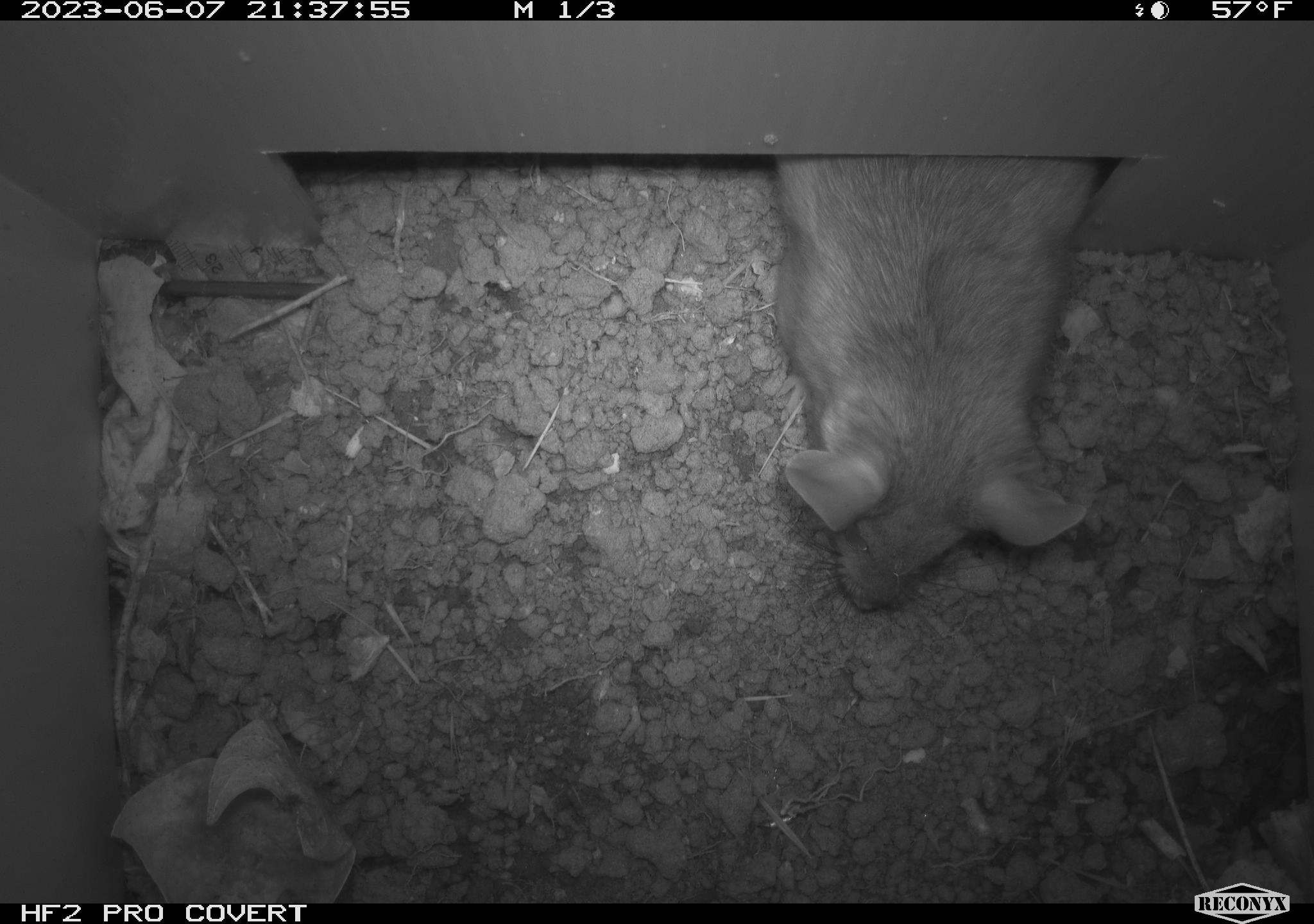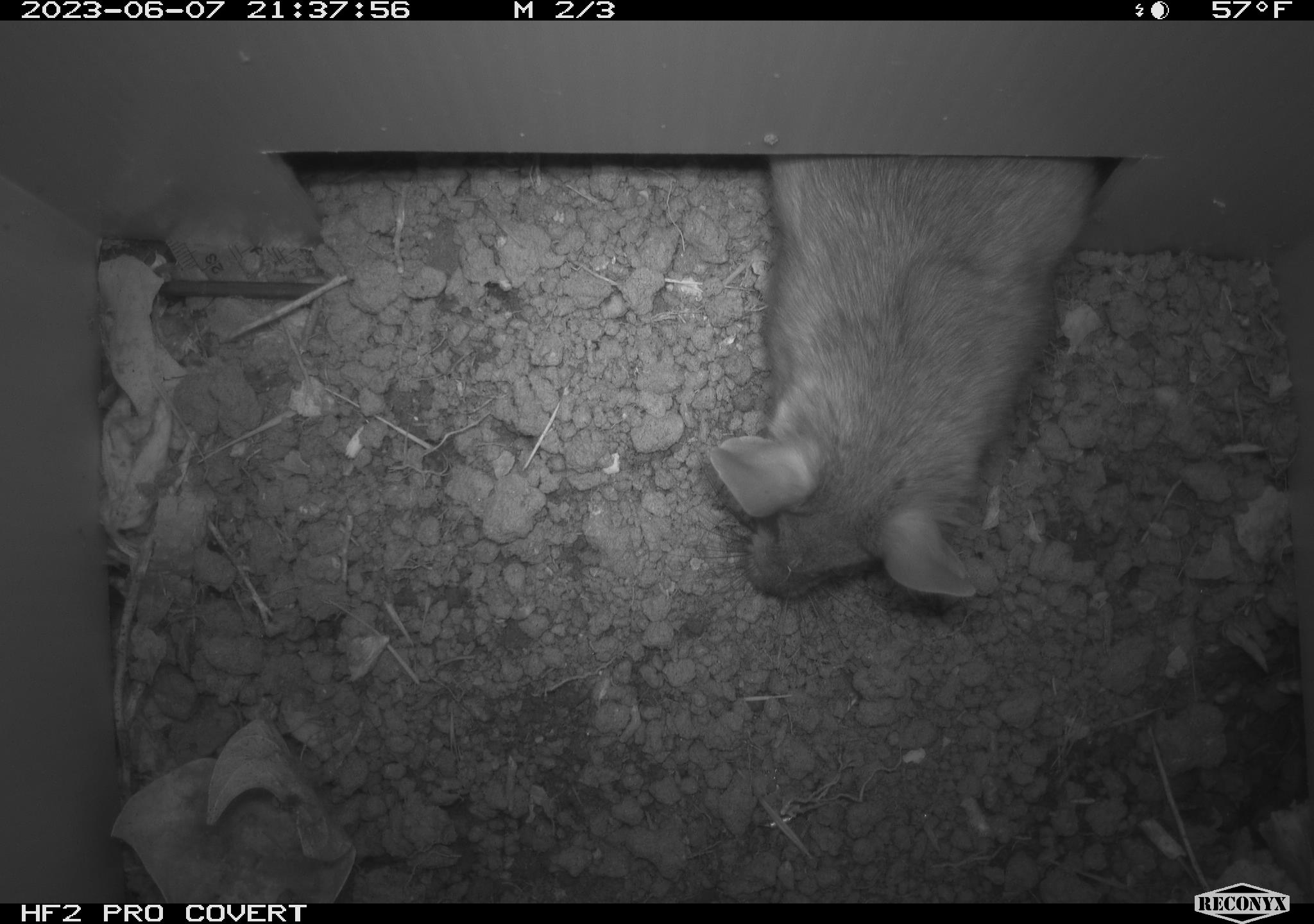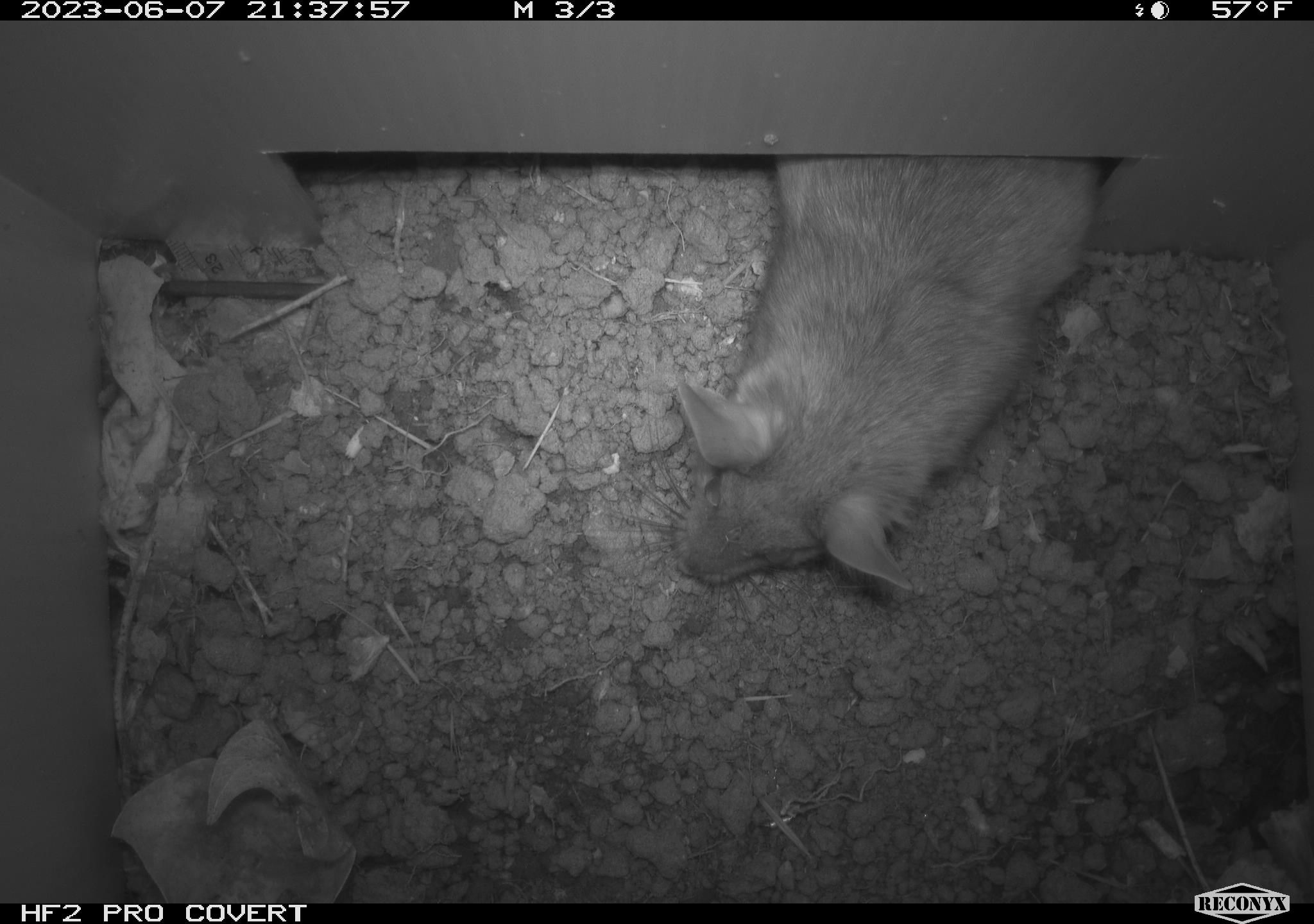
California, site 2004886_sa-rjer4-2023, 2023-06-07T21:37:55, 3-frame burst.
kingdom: Animalia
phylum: Chordata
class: Mammalia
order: Rodentia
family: Cricetidae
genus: Neotoma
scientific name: Neotoma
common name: pack rat or woodrat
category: neotoma species